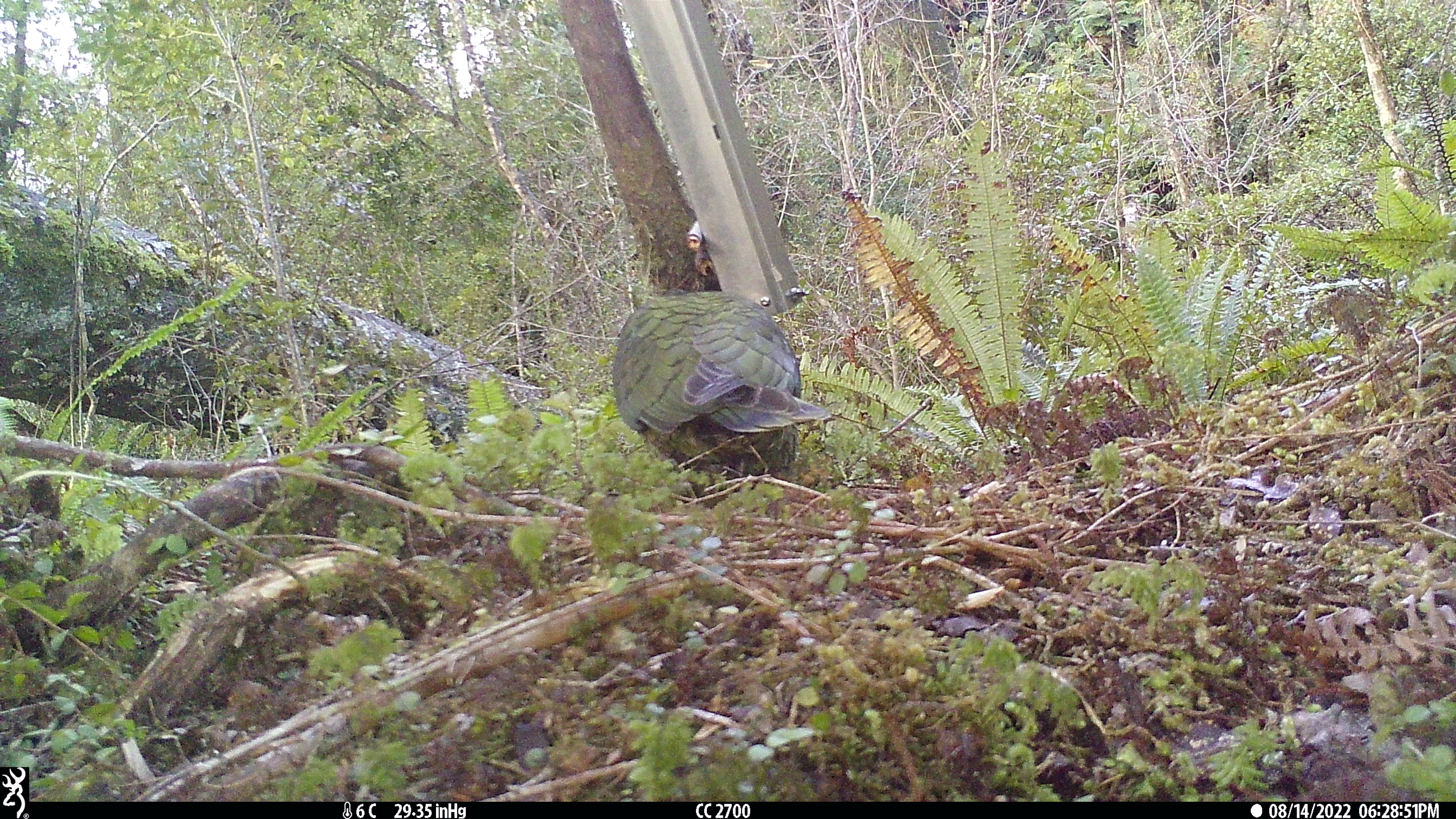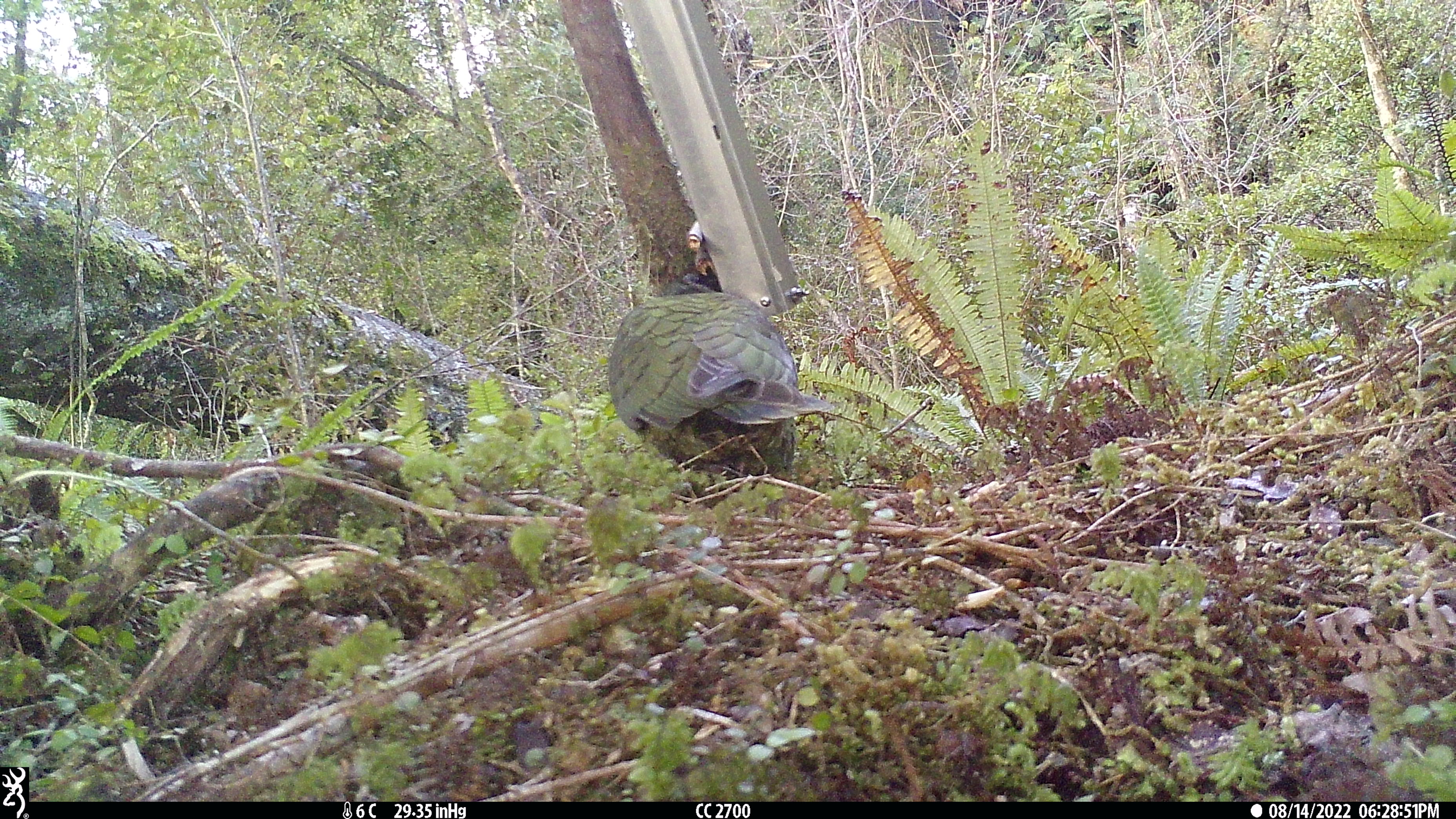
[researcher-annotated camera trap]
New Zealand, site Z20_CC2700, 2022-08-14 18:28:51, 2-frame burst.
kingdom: Animalia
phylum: Chordata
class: Aves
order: Psittaciformes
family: Strigopidae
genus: Nestor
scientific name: Nestor notabilis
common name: kea